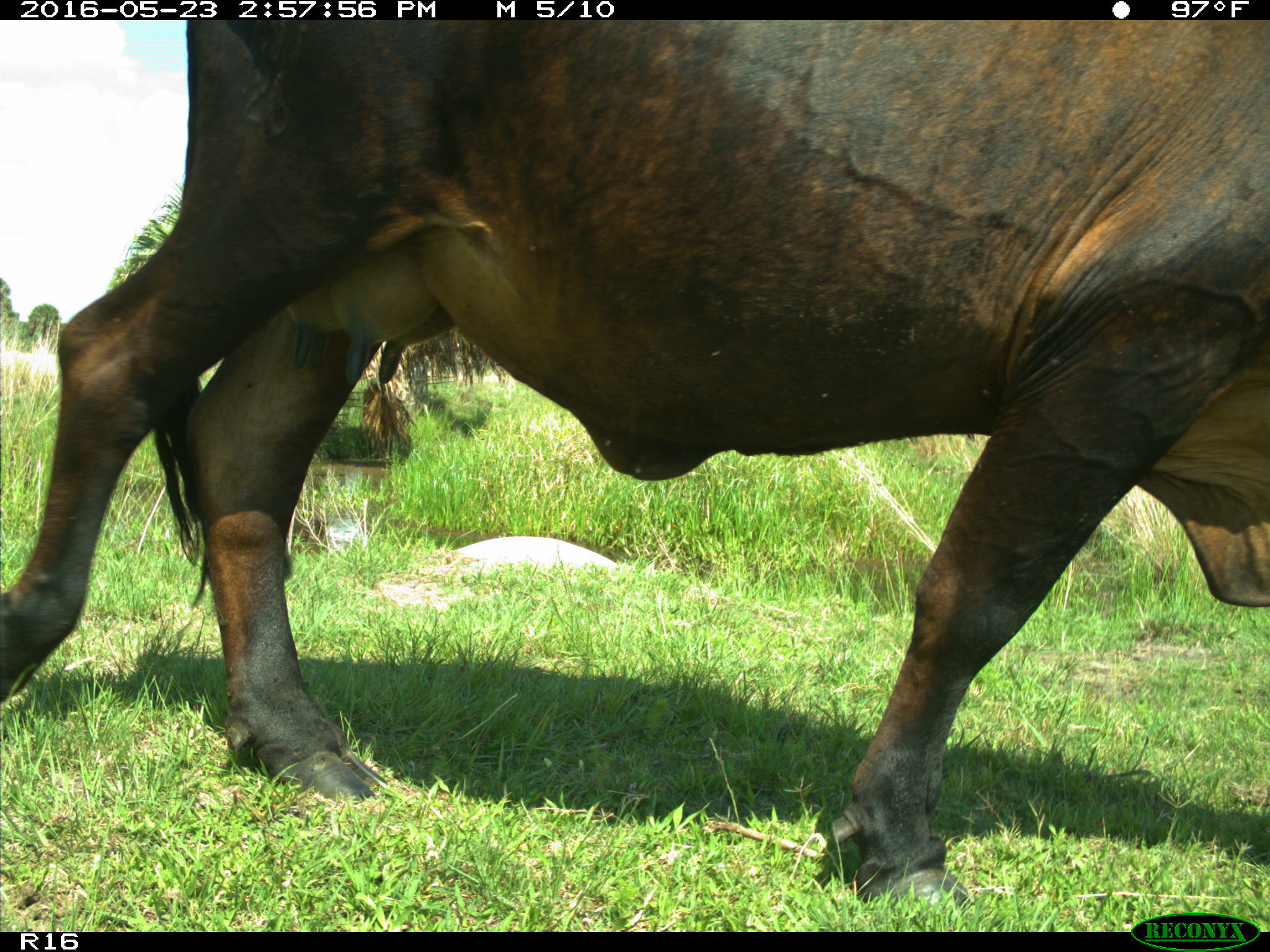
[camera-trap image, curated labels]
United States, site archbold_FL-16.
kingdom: Animalia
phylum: Chordata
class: Mammalia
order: Artiodactyla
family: Bovidae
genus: Bos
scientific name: Bos taurus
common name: domestic cow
Bos taurus (domestic cow).